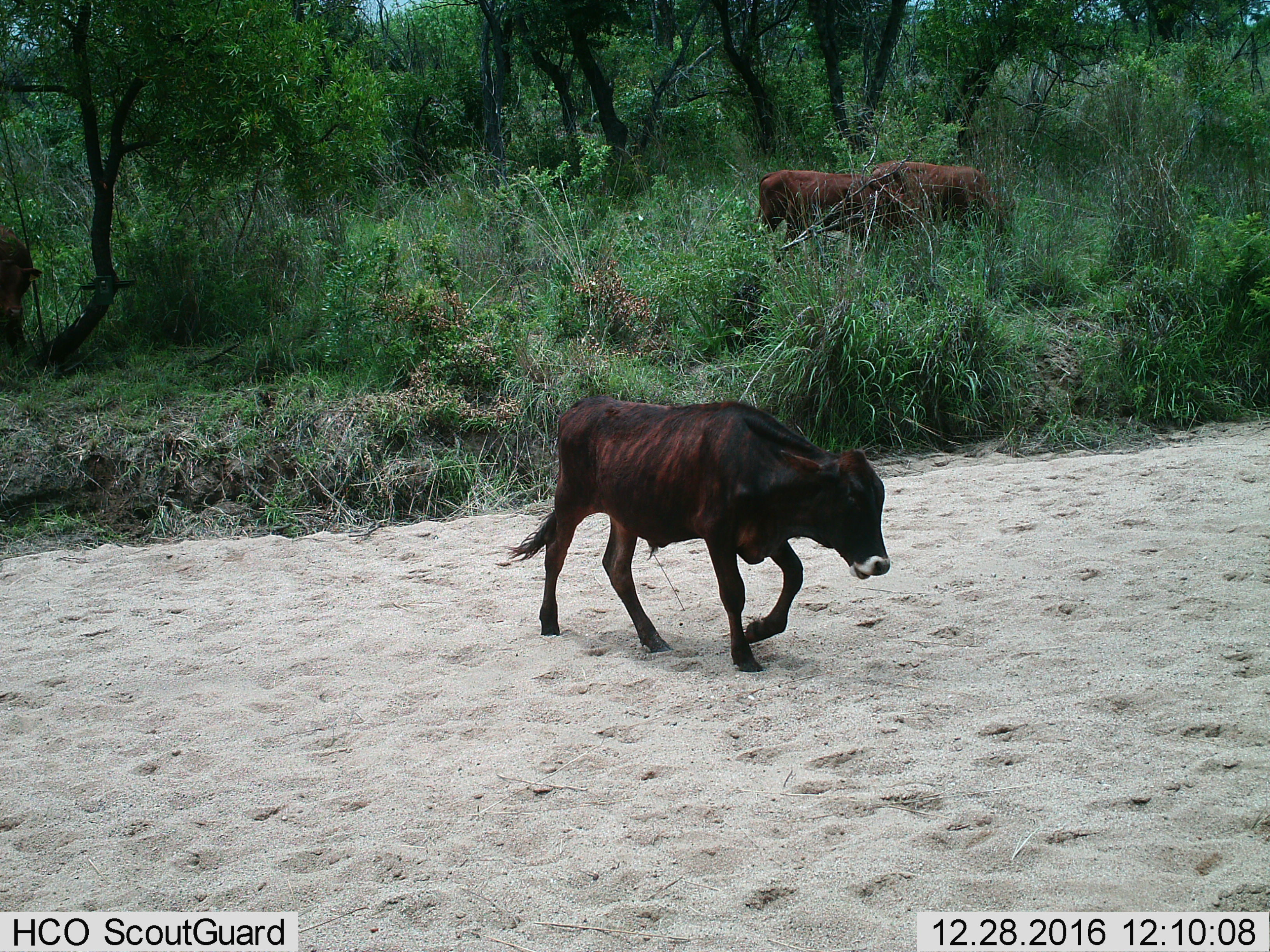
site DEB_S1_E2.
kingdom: Animalia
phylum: Chordata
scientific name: Vertebrata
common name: domestic animal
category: domesticanimal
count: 4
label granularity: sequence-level